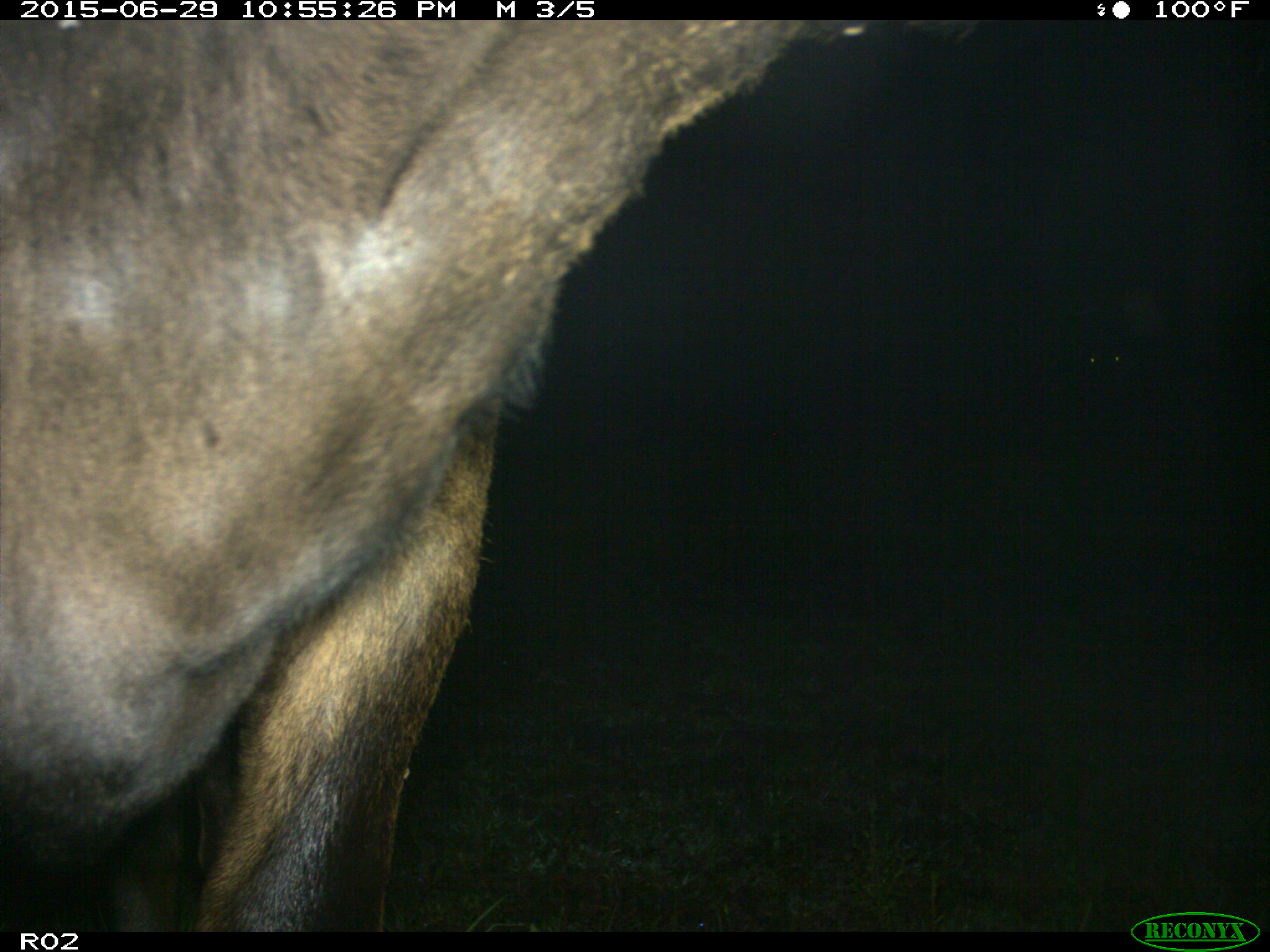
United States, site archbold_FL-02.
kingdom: Animalia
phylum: Chordata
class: Mammalia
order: Artiodactyla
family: Bovidae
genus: Bos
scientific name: Bos taurus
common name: domestic cow